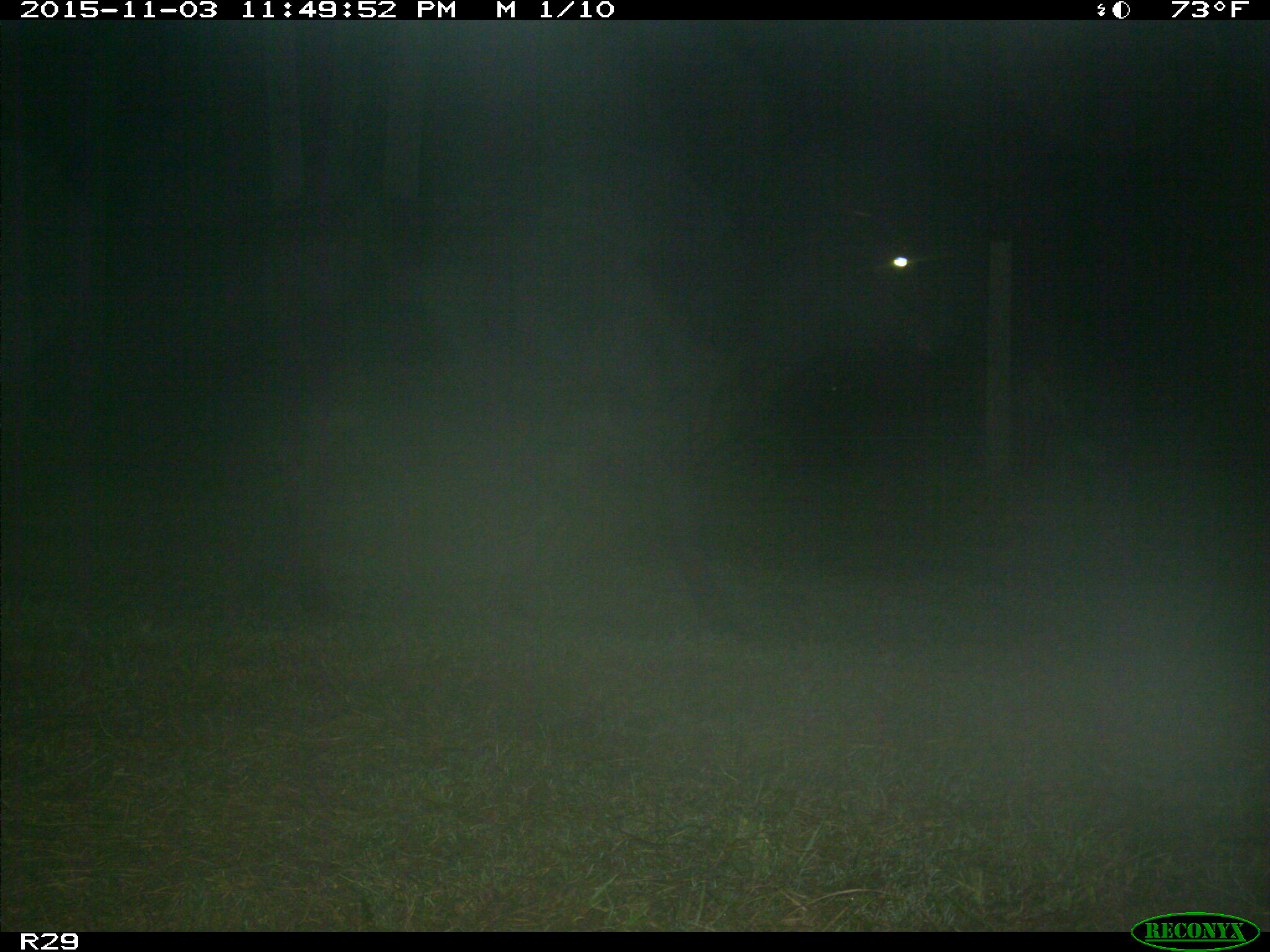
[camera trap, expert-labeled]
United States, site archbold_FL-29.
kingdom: Animalia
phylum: Chordata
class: Mammalia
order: Artiodactyla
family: Bovidae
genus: Bos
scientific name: Bos taurus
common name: domestic cow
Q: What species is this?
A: Bos taurus (domestic cow).